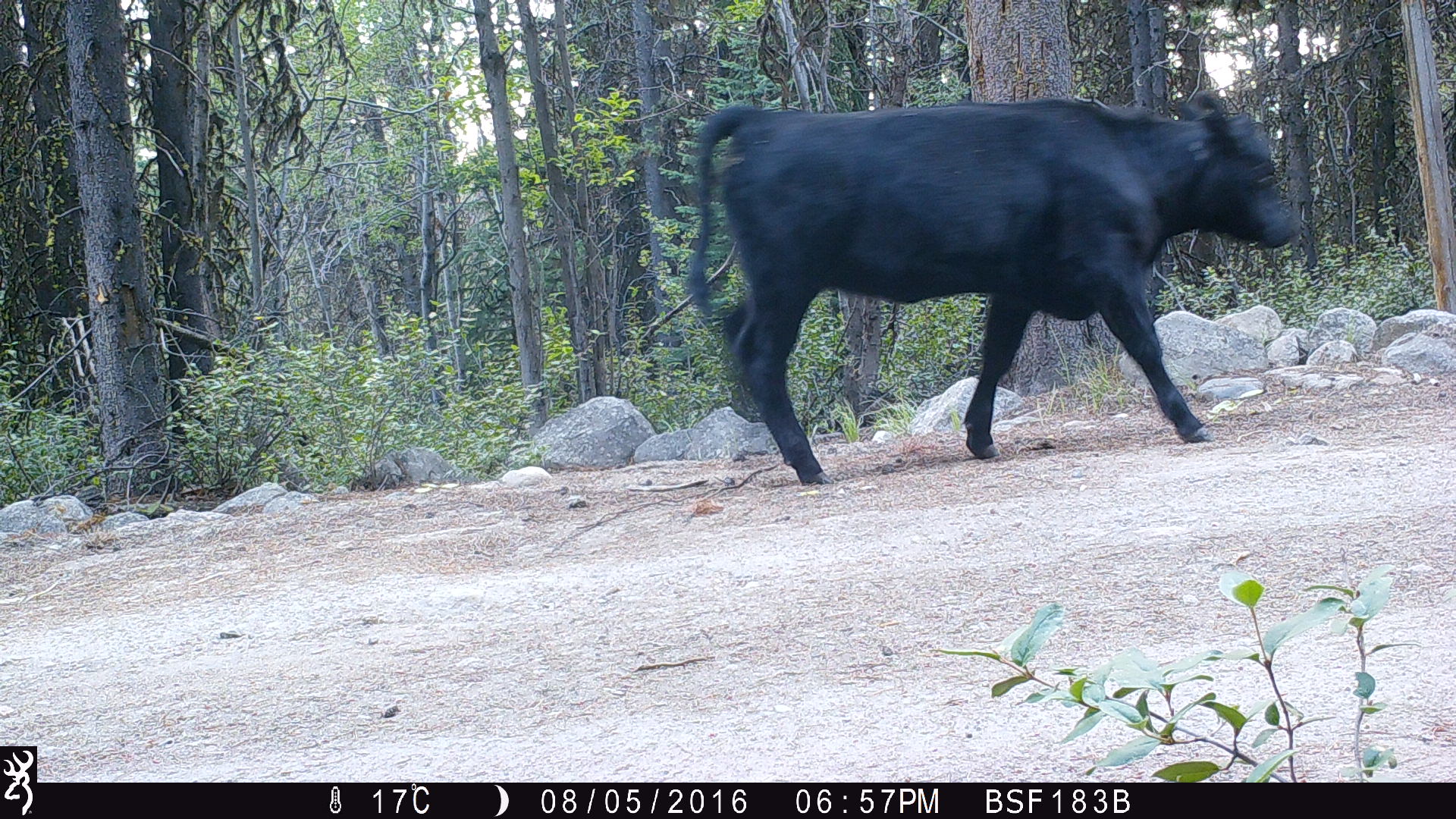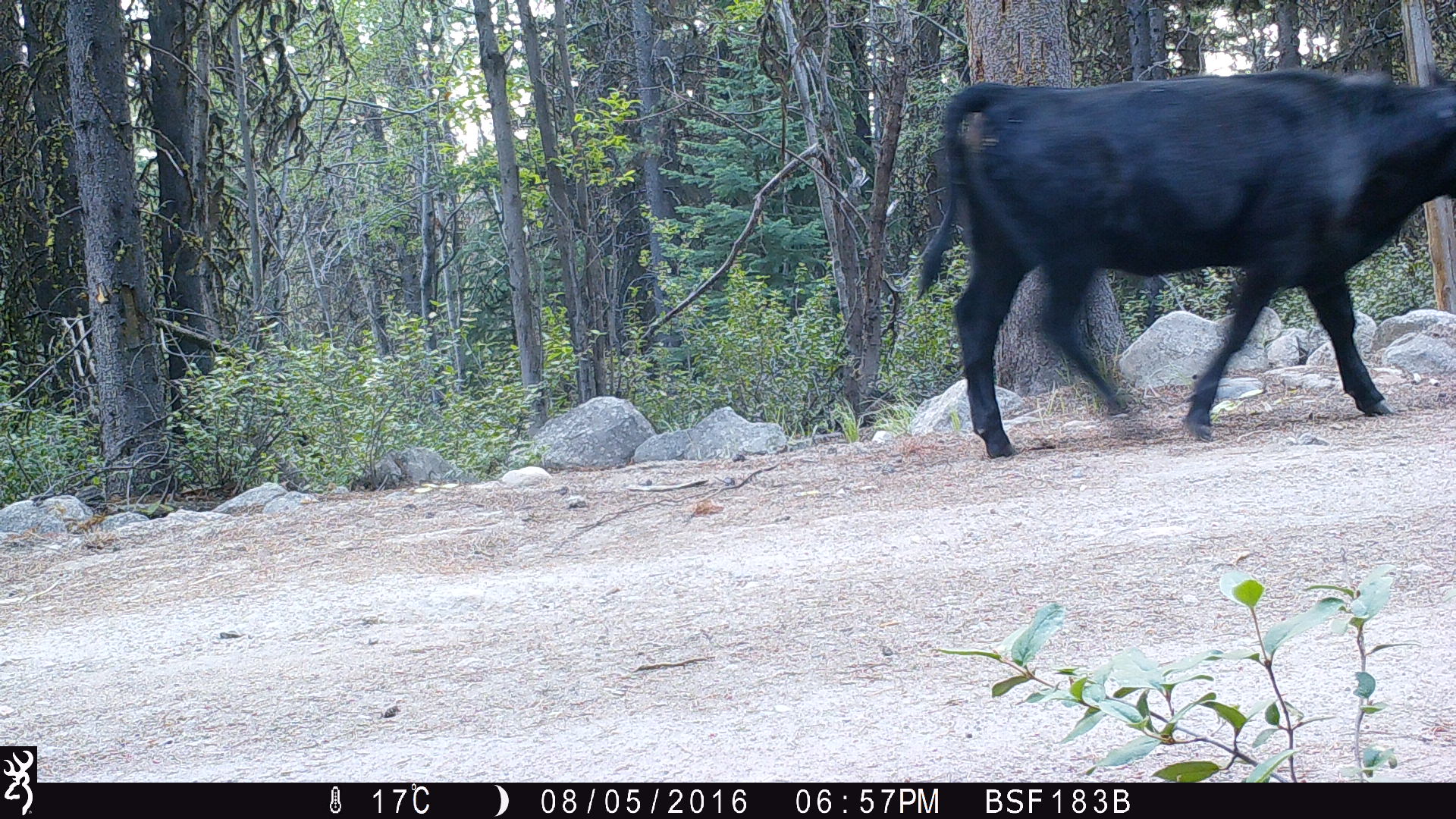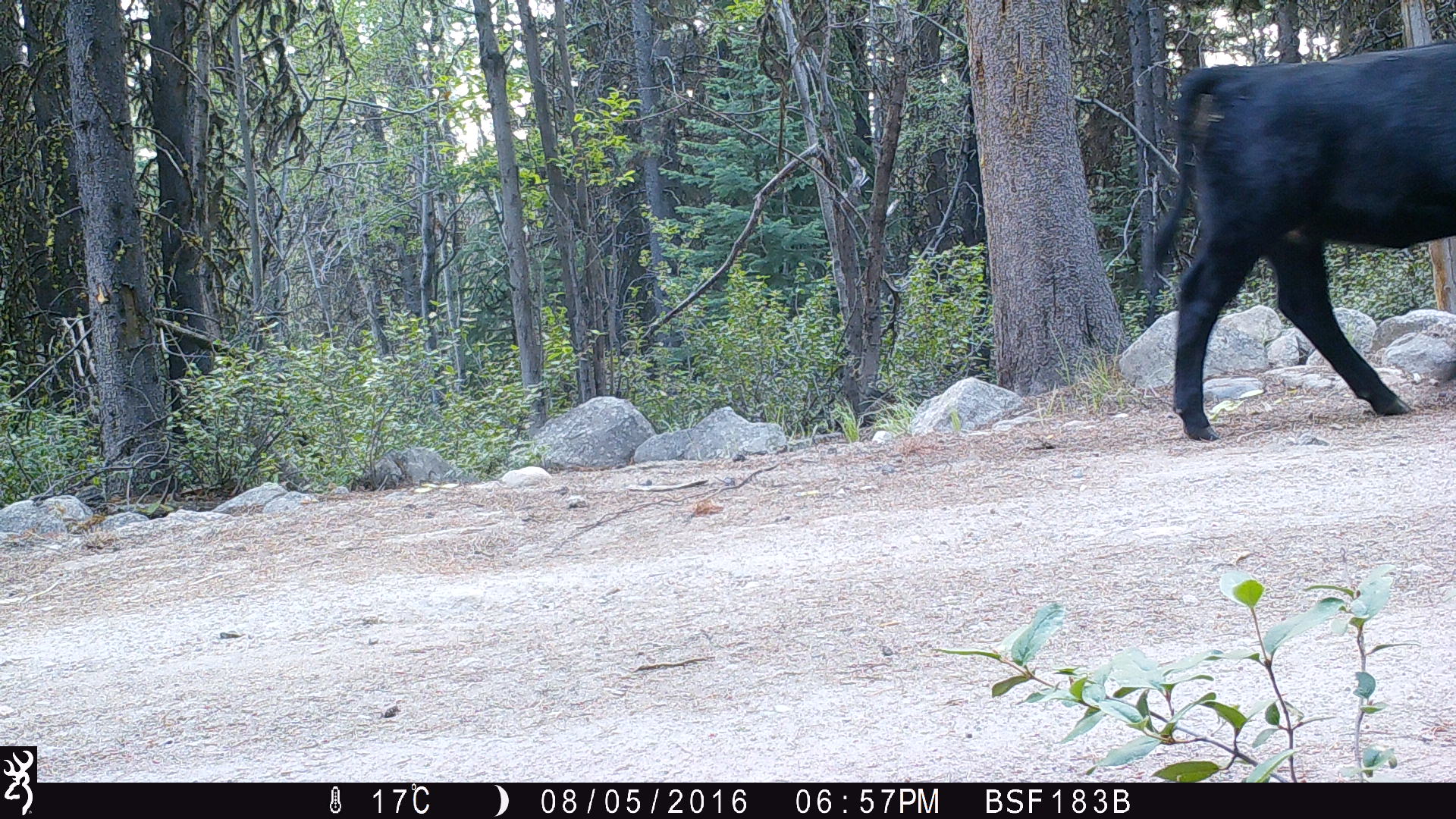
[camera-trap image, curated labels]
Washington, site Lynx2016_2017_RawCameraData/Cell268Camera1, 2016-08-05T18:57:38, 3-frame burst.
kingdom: Animalia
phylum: Chordata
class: Mammalia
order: Artiodactyla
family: Bovidae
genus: Bos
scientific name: Bos taurus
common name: domestic cattle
Domestic cattle (Bos taurus). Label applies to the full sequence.